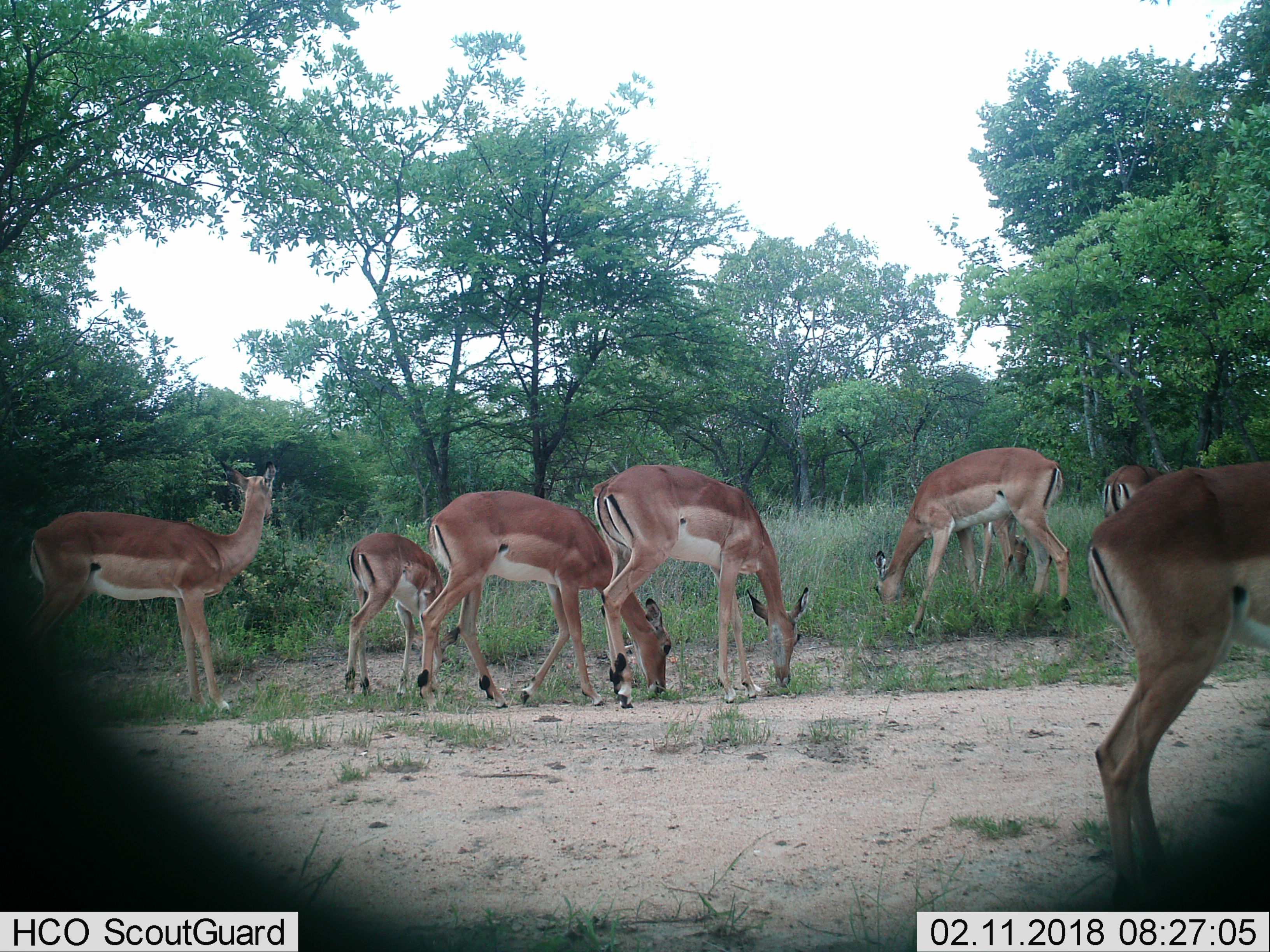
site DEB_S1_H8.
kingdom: Animalia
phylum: Chordata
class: Mammalia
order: Artiodactyla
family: Bovidae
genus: Aepyceros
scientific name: Aepyceros melampus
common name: impala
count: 8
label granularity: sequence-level